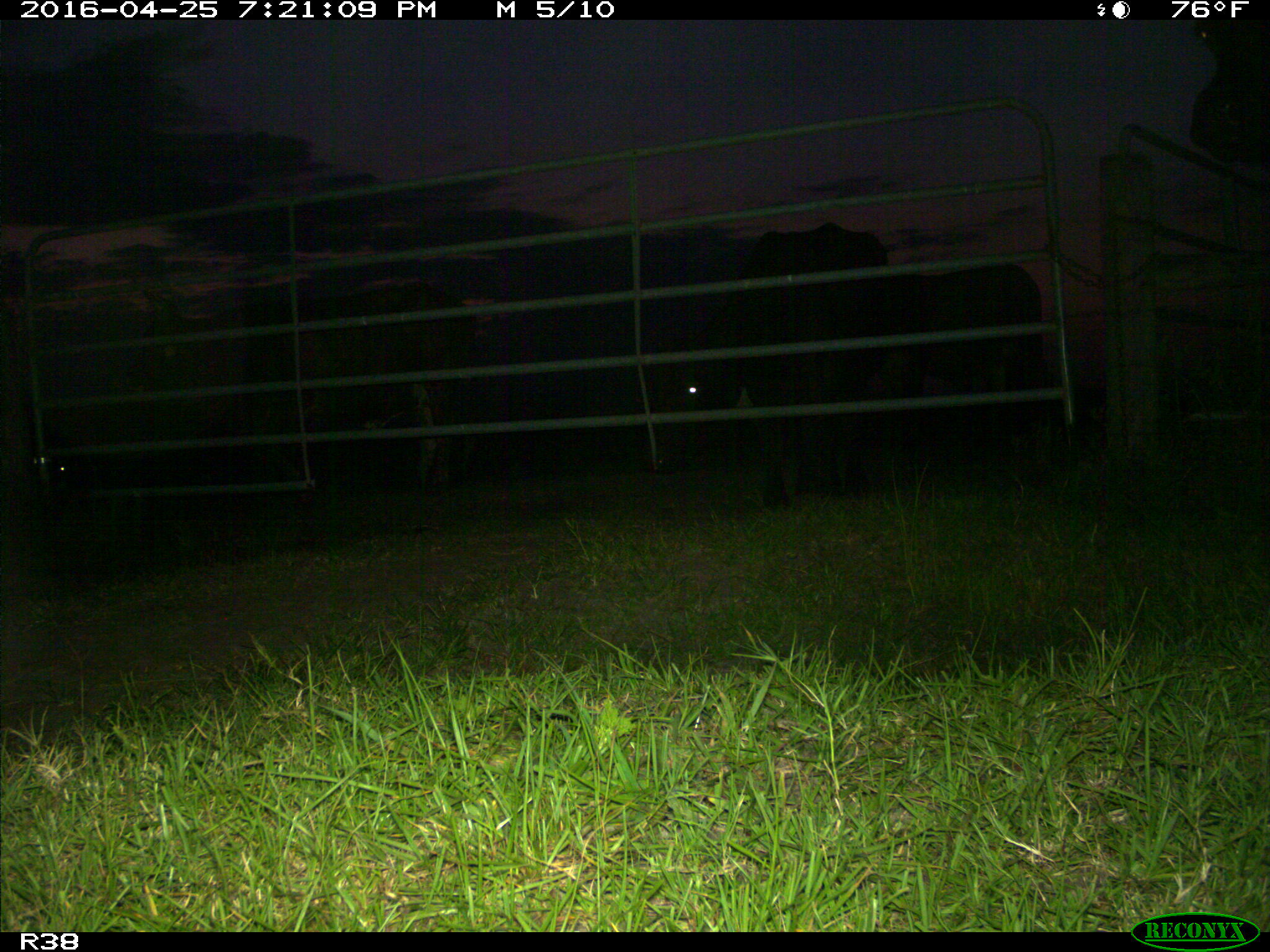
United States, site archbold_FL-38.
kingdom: Animalia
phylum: Chordata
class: Mammalia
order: Artiodactyla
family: Bovidae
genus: Bos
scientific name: Bos taurus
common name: domestic cow